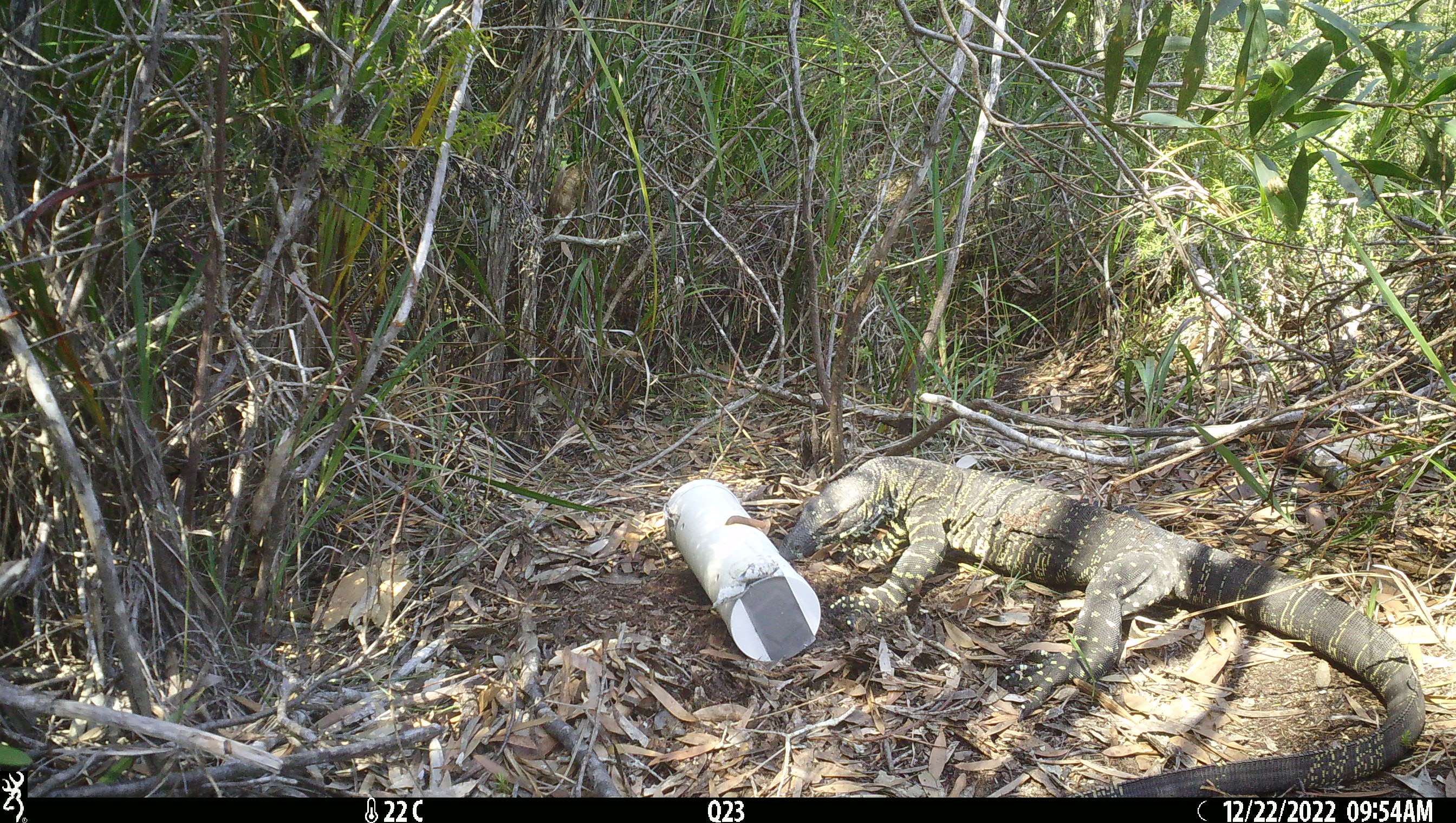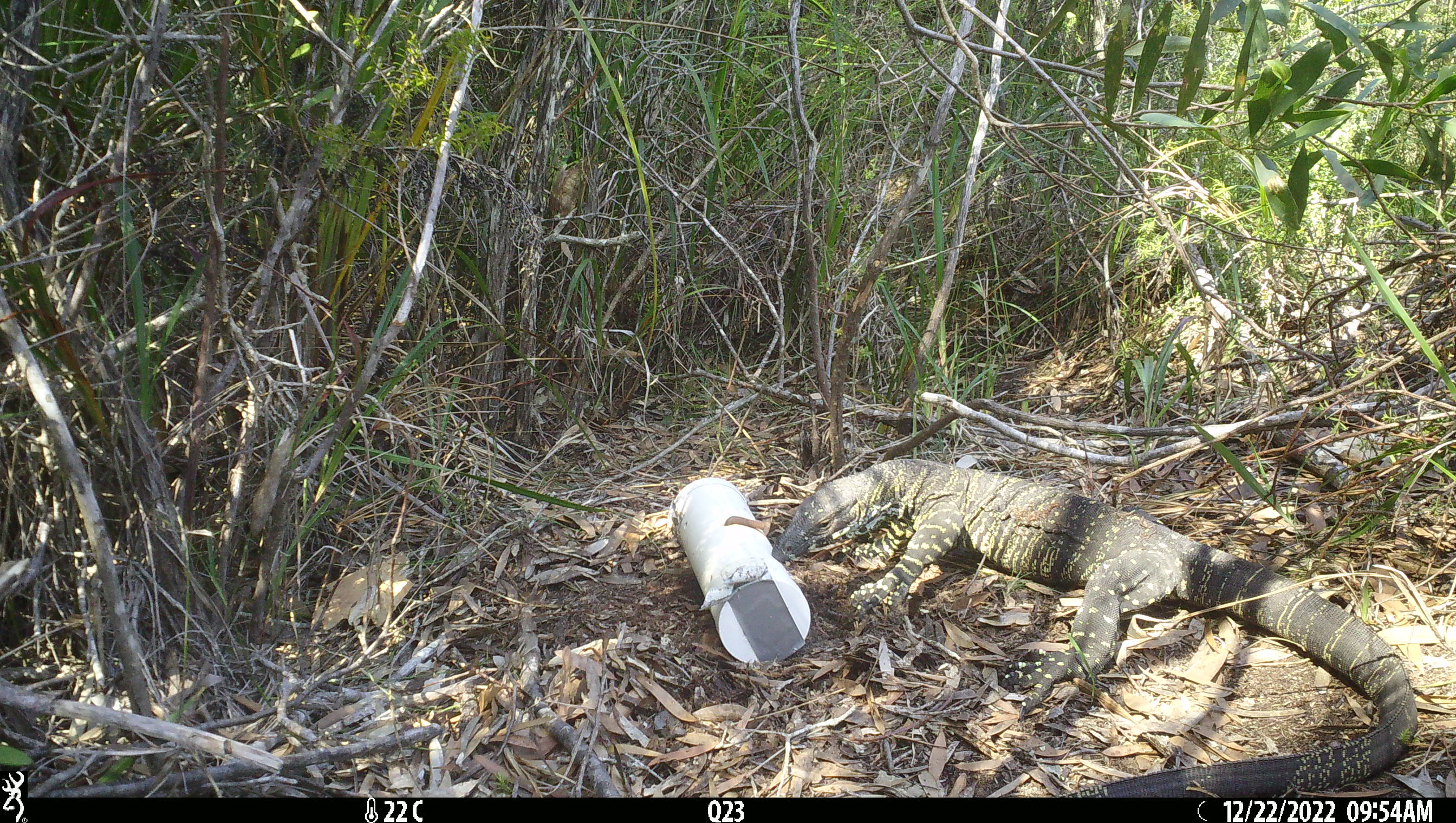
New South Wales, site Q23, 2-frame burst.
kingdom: Animalia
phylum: Chordata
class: Reptilia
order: Squamata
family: Varanidae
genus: Varanus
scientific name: Varanus varius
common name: lace monitor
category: goanna